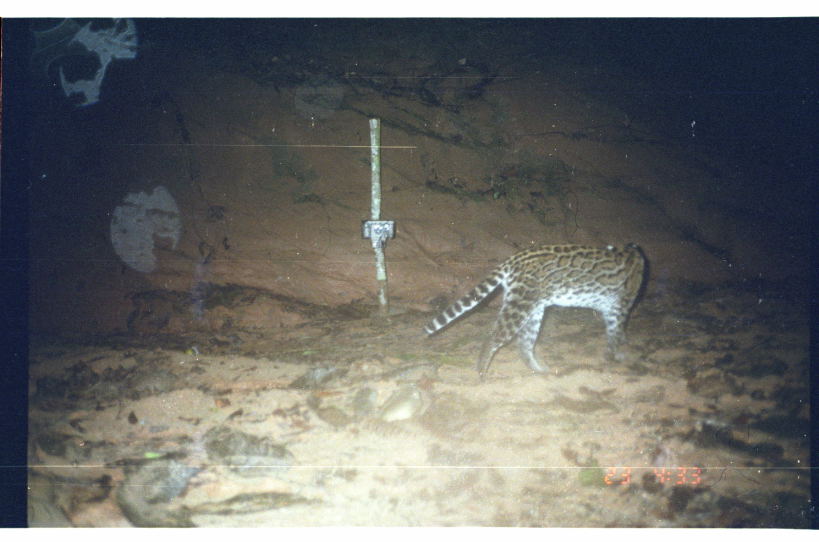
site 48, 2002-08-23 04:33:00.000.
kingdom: Animalia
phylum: Chordata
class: Mammalia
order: Carnivora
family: Felidae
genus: Leopardus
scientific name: Leopardus pardalis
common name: ocelot